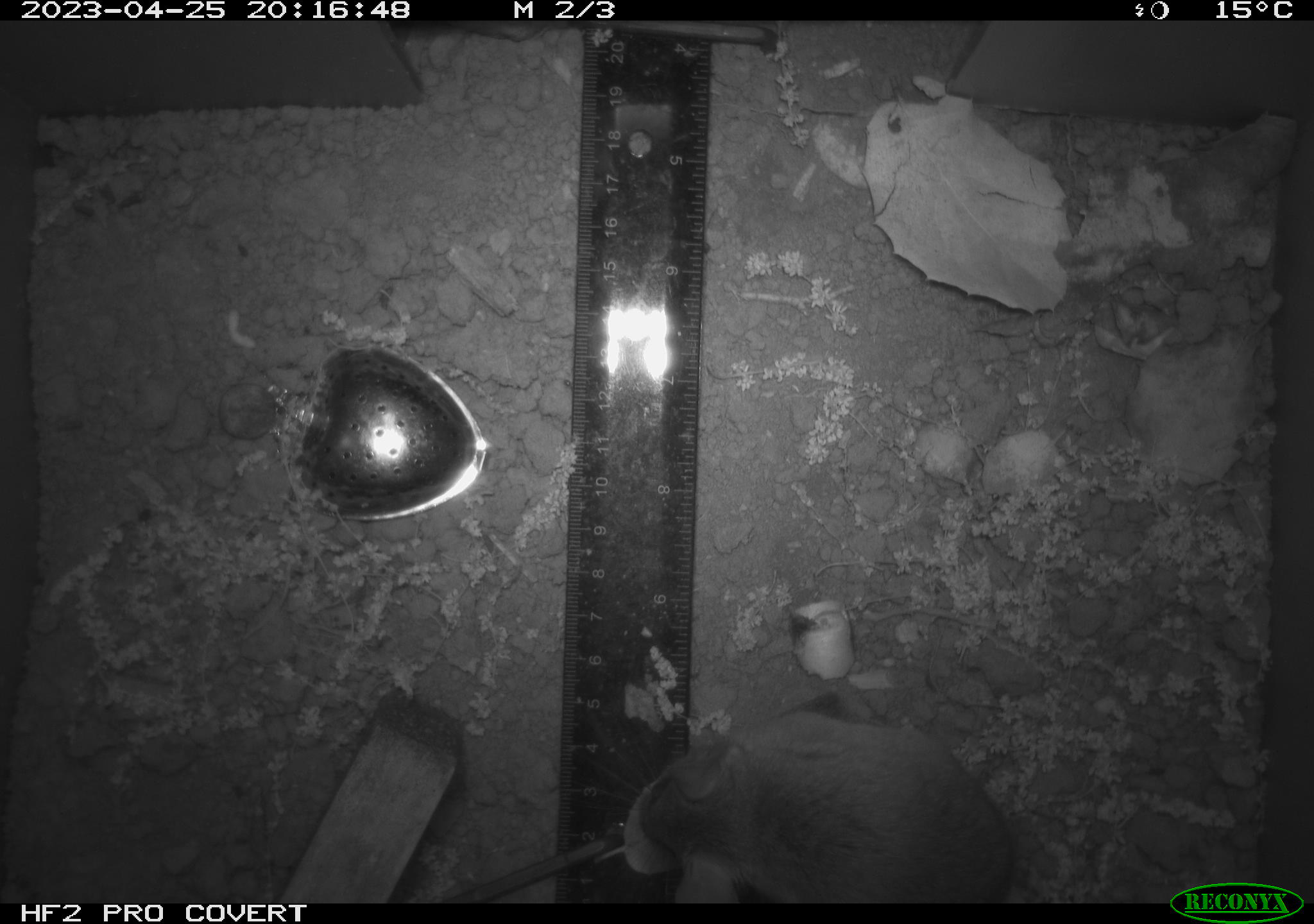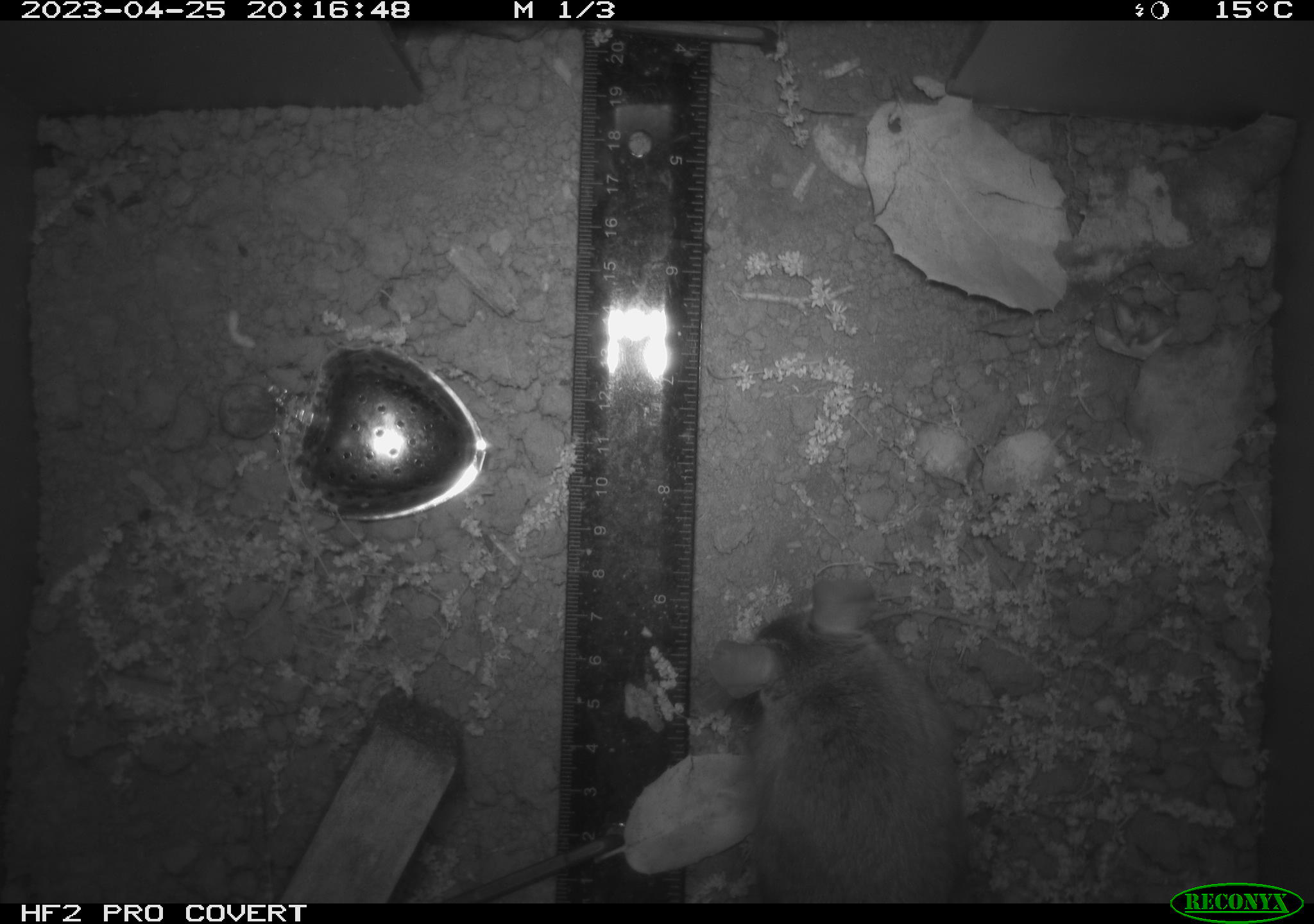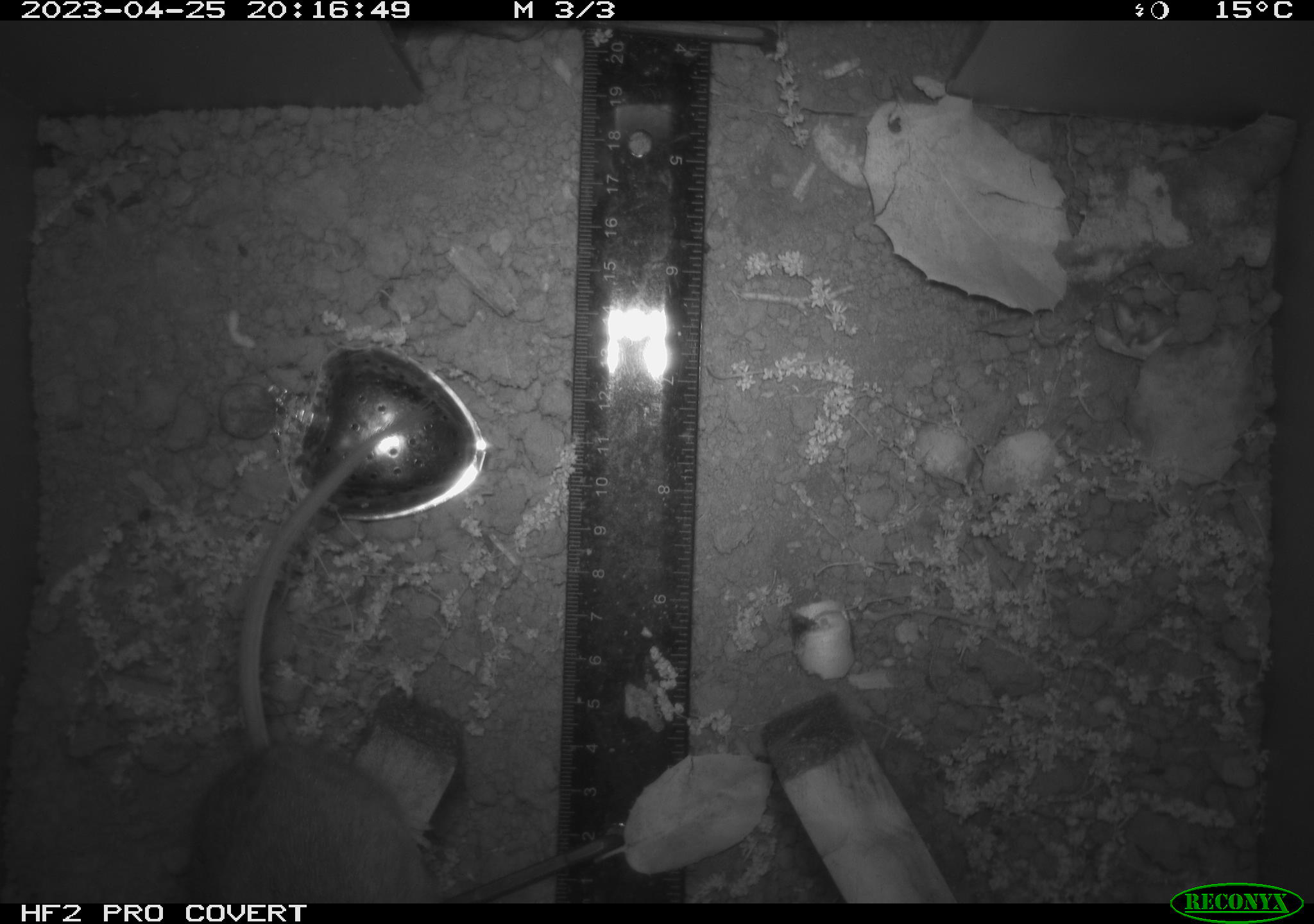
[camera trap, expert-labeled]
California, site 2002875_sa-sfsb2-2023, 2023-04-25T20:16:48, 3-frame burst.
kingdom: Animalia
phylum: Chordata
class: Mammalia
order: Rodentia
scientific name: Rodentia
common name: mouse species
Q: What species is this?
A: Mouse species (Rodentia).